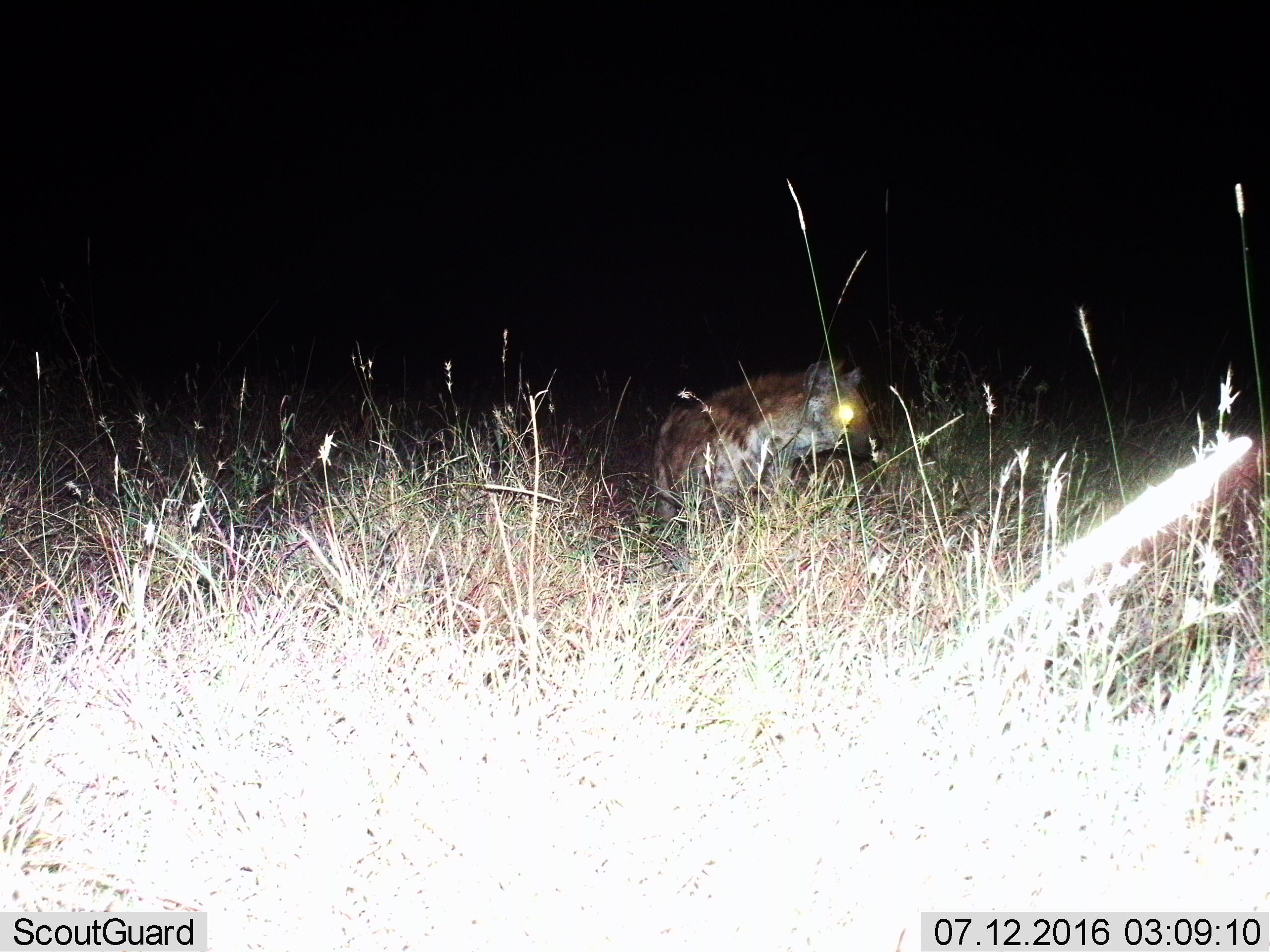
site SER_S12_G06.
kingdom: Animalia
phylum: Chordata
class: Mammalia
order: Carnivora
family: Hyaenidae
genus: Crocuta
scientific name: Crocuta crocuta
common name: spotted hyena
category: hyenaspotted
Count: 1.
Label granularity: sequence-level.